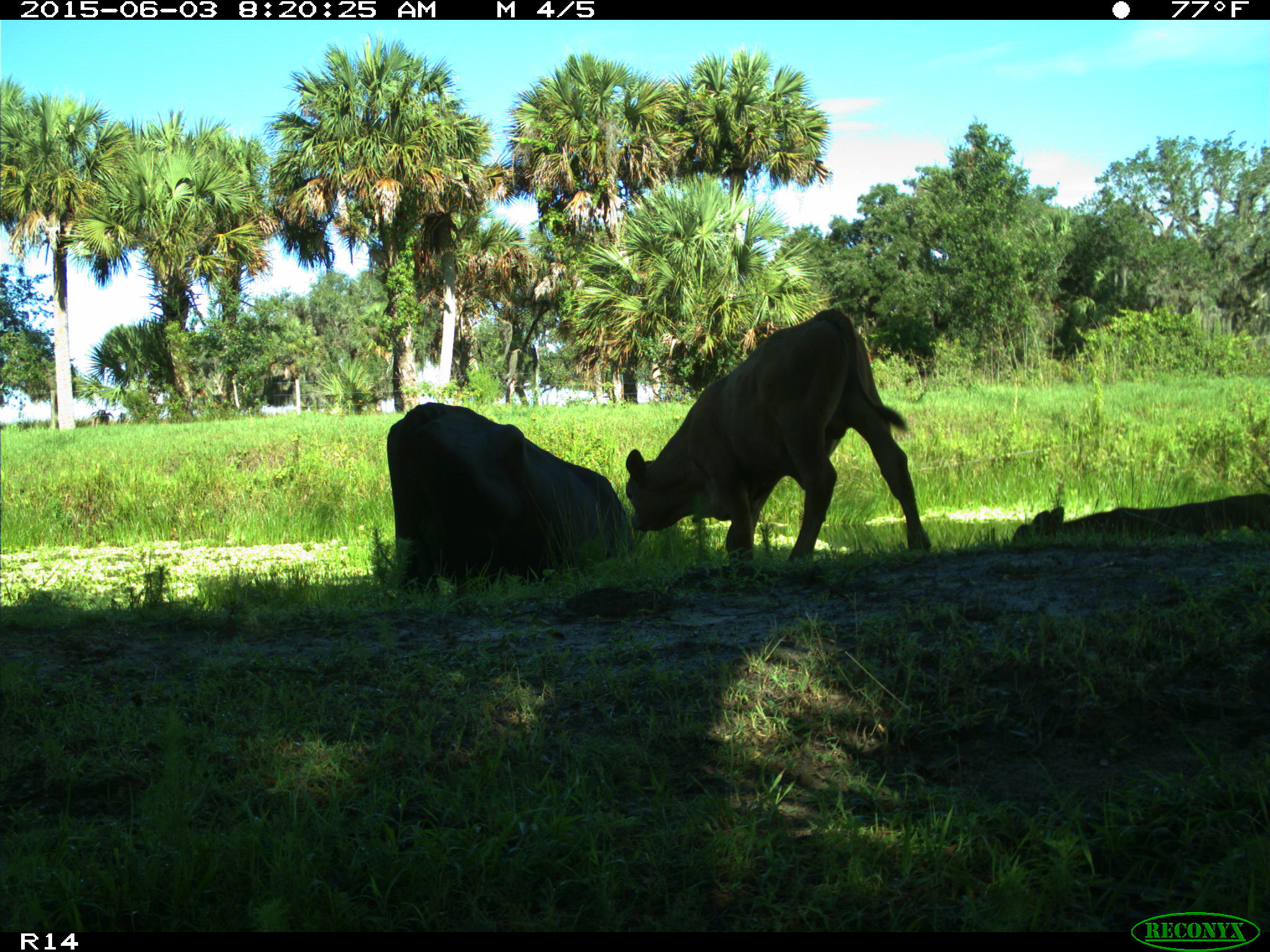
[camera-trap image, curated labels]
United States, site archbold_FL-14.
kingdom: Animalia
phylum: Chordata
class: Mammalia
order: Artiodactyla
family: Bovidae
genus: Bos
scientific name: Bos taurus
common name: domestic cow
Bos taurus (domestic cow).